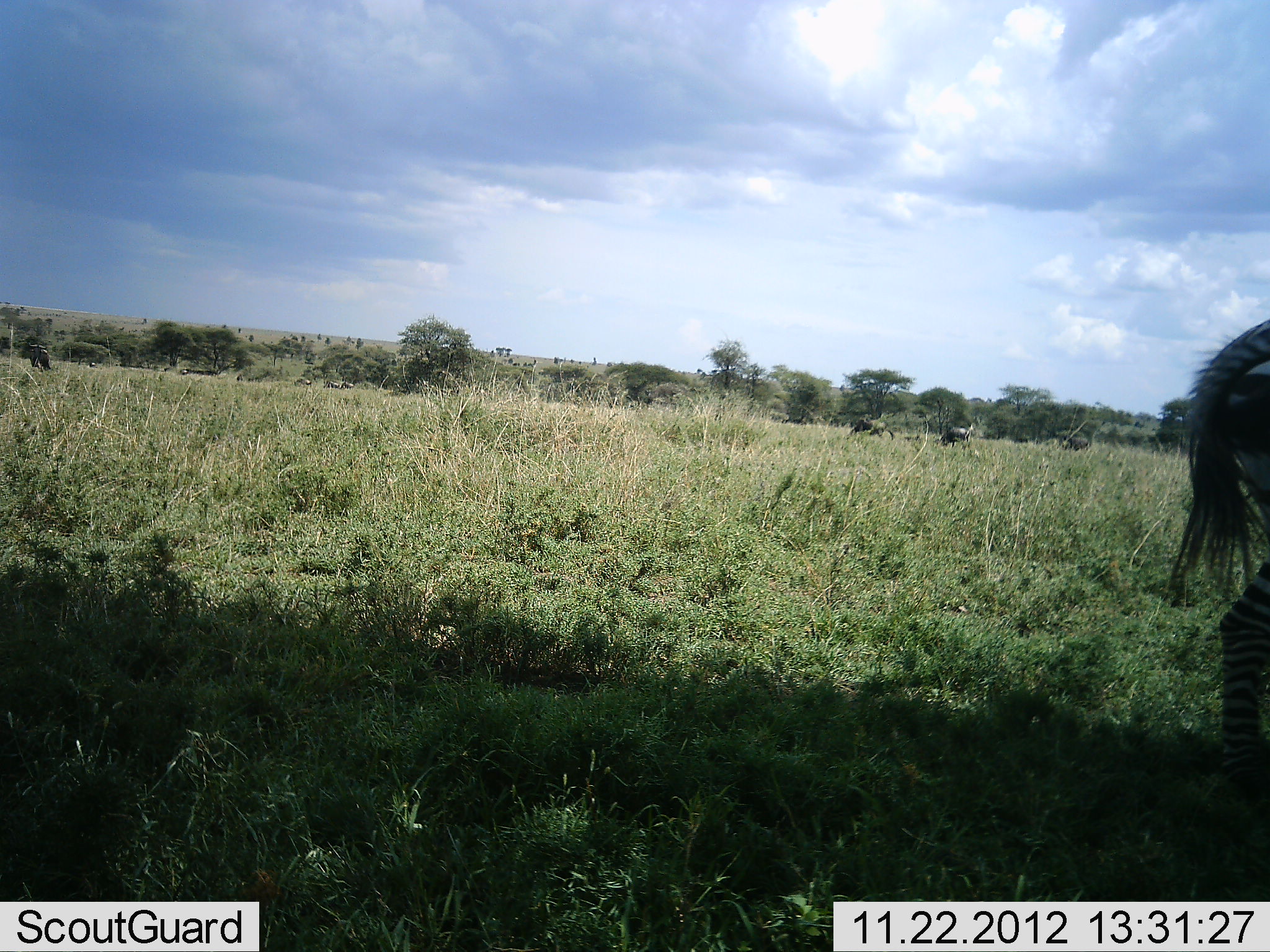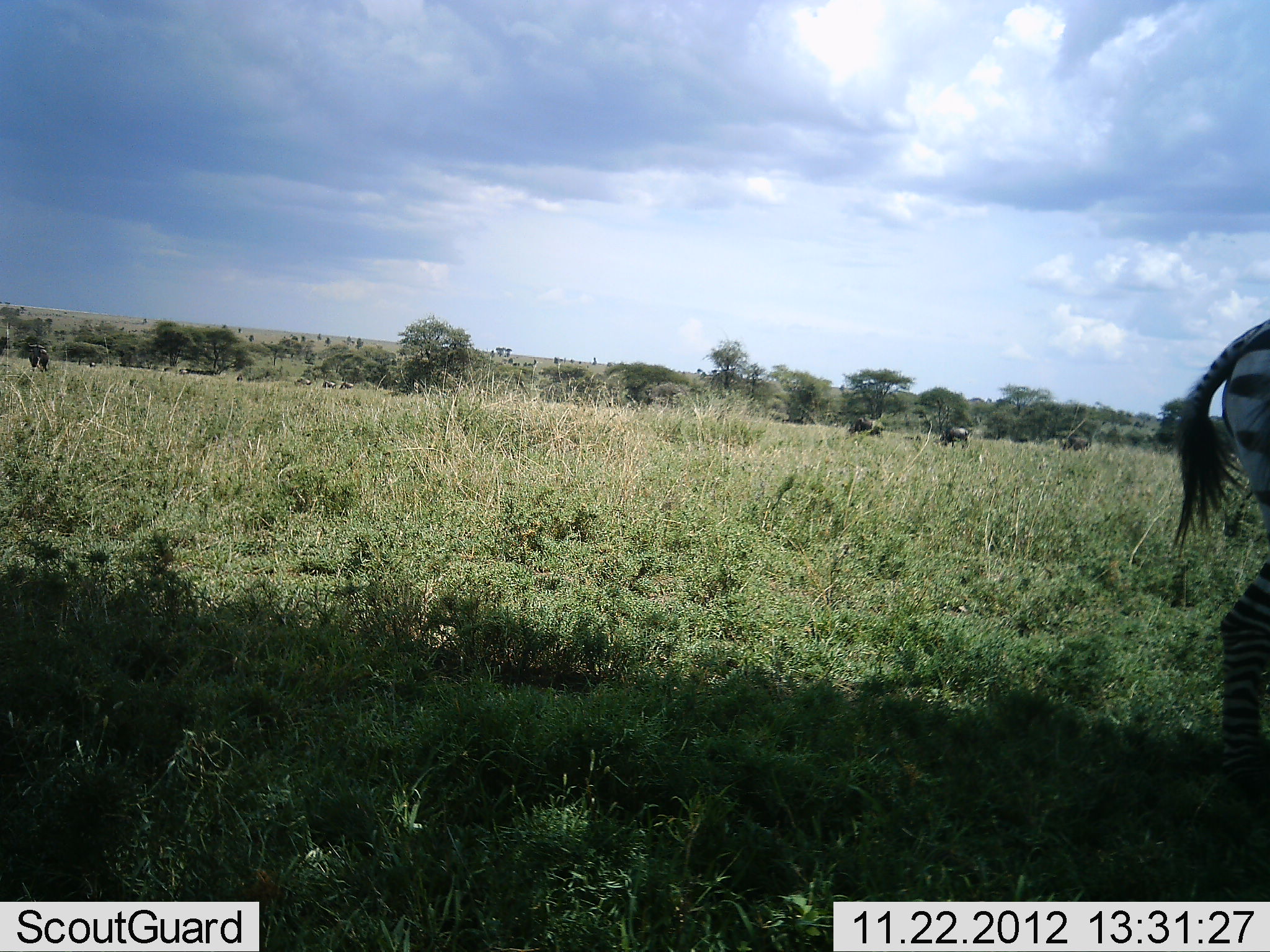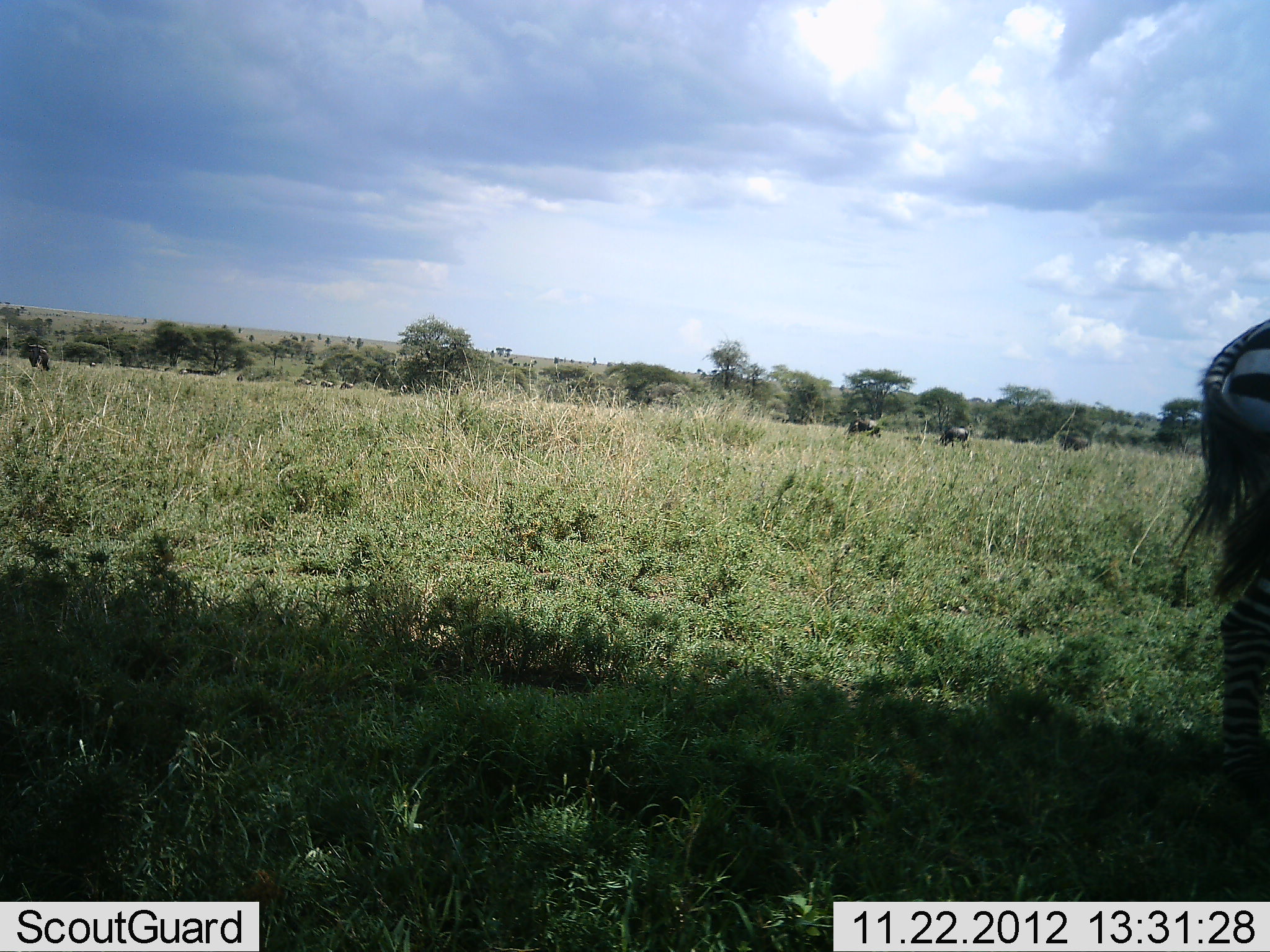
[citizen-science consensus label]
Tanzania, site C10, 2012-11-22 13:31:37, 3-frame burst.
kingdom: Animalia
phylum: Chordata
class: Mammalia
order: Perissodactyla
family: Equidae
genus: Equus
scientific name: Equus quagga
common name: plains zebra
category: zebra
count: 1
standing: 89%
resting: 0%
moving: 11%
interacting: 0%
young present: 0%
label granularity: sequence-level